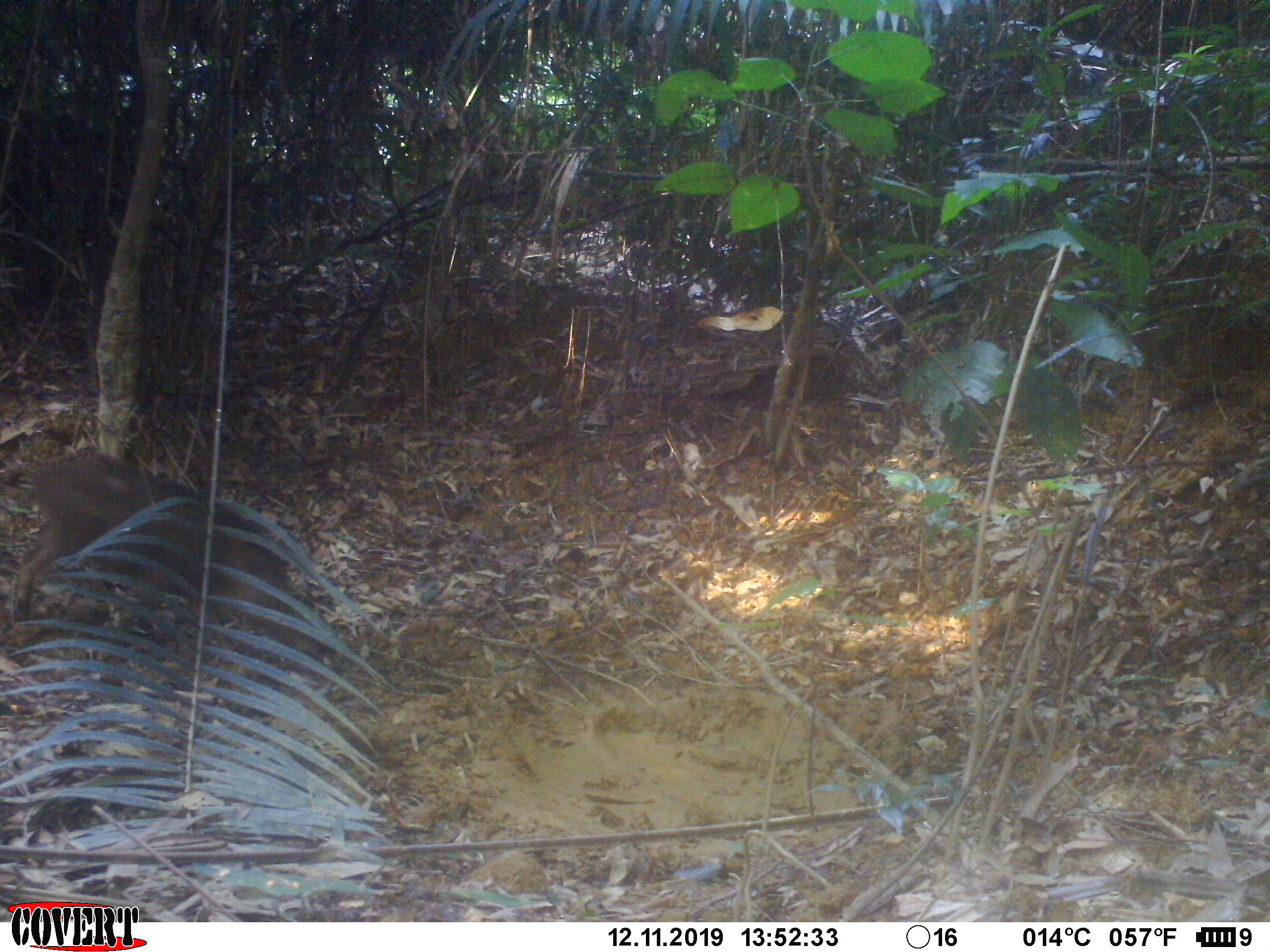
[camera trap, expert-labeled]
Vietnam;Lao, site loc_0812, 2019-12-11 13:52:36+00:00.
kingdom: Animalia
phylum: Chordata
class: Mammalia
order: Artiodactyla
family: Suidae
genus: Sus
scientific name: Sus scrofa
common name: eurasian wild pig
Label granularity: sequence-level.